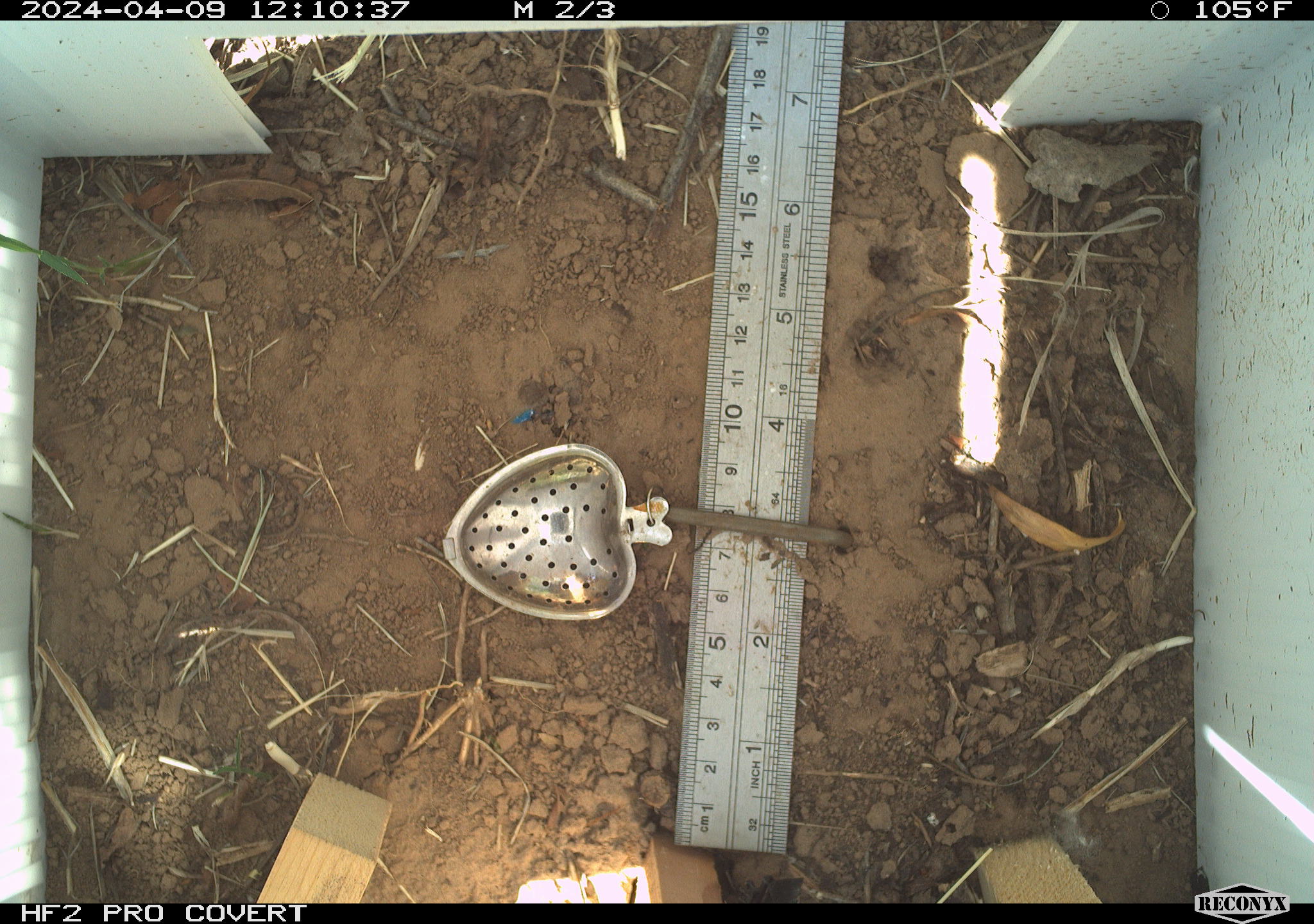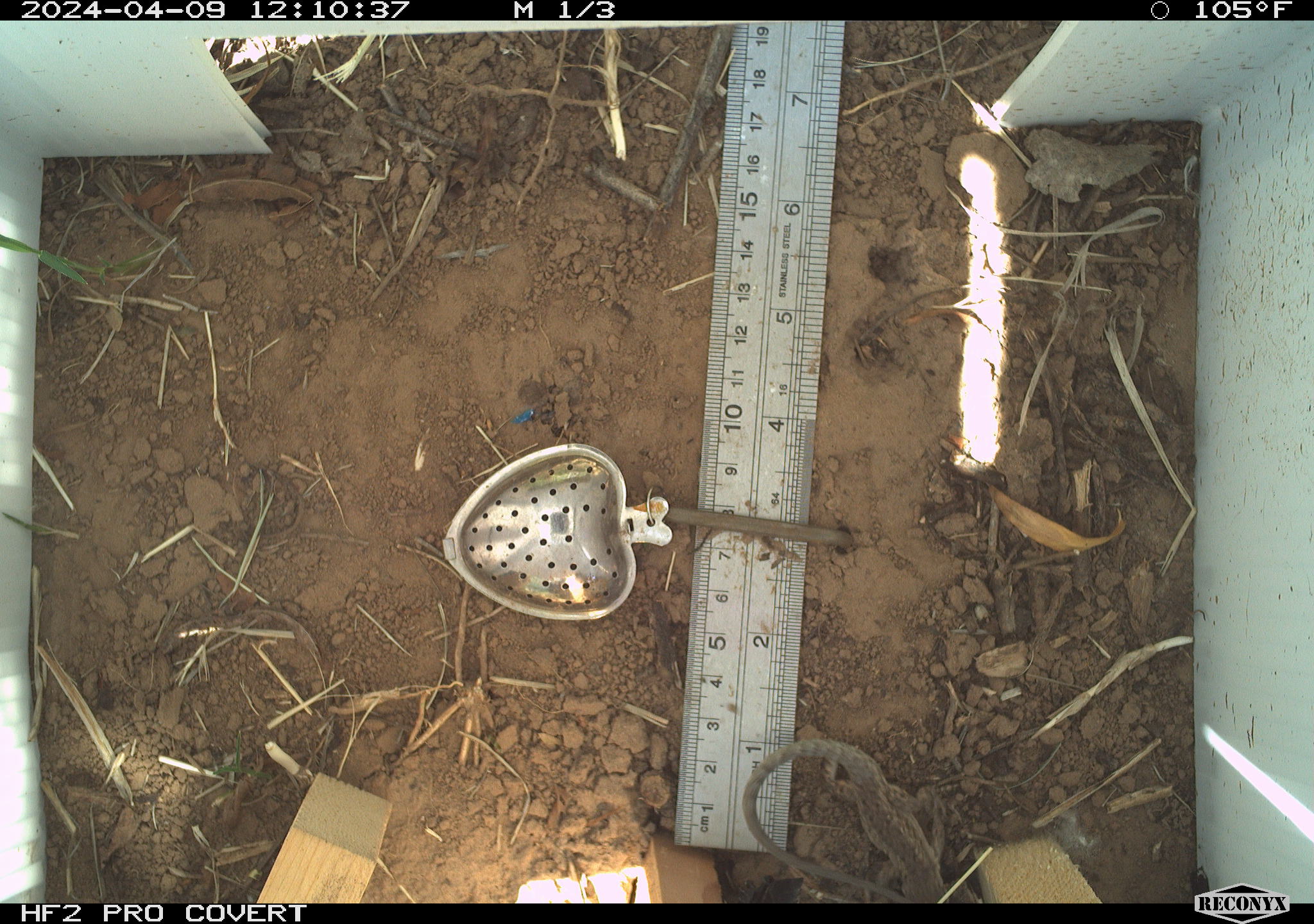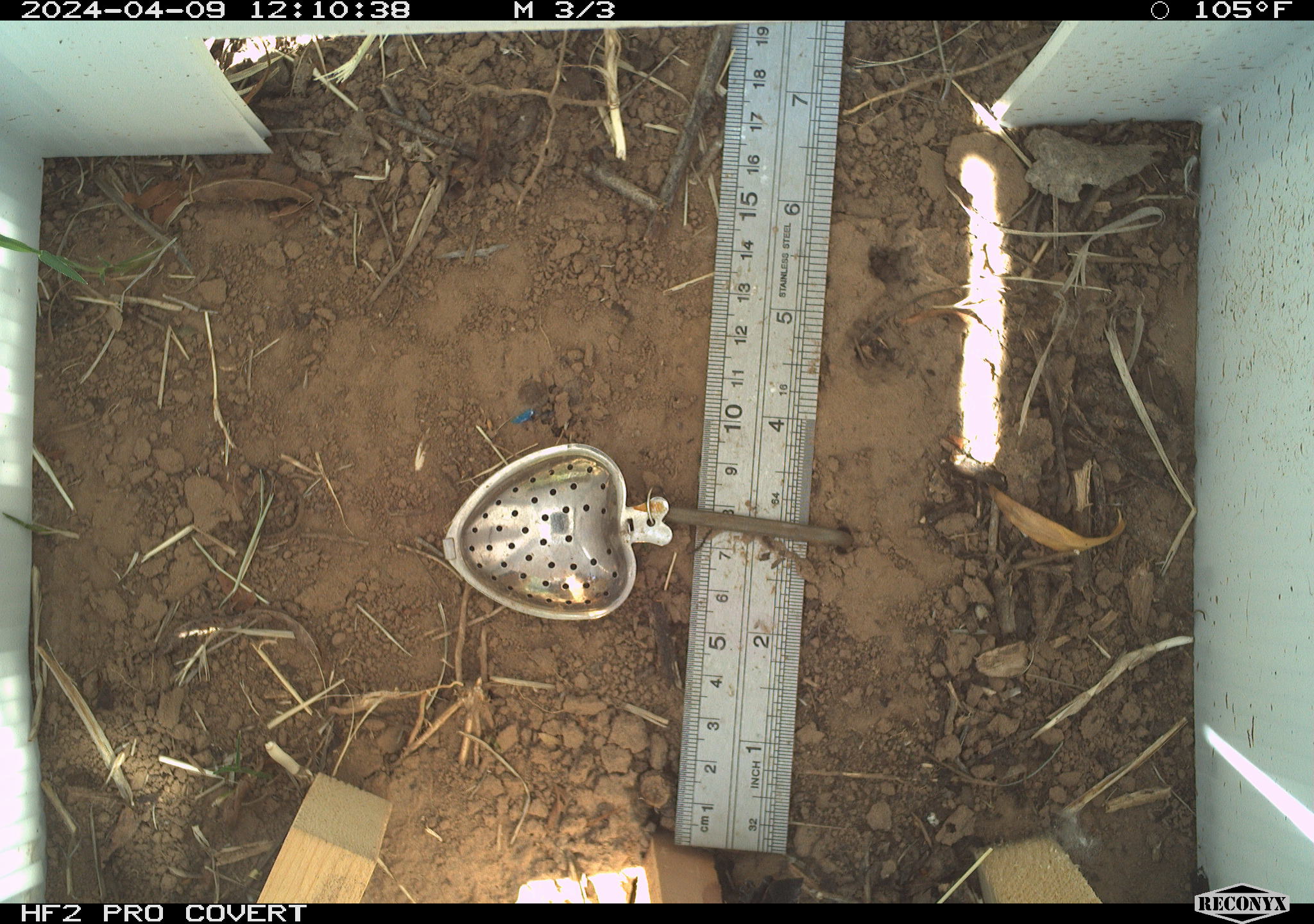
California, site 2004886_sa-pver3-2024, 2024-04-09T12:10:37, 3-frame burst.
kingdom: Animalia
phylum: Chordata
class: Reptilia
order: Squamata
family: Phrynosomatidae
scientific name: Phrynosomatidae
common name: phrynosomatid lizards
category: phrynosomatidae family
Phrynosomatidae family (phrynosomatid lizards) (Phrynosomatidae).